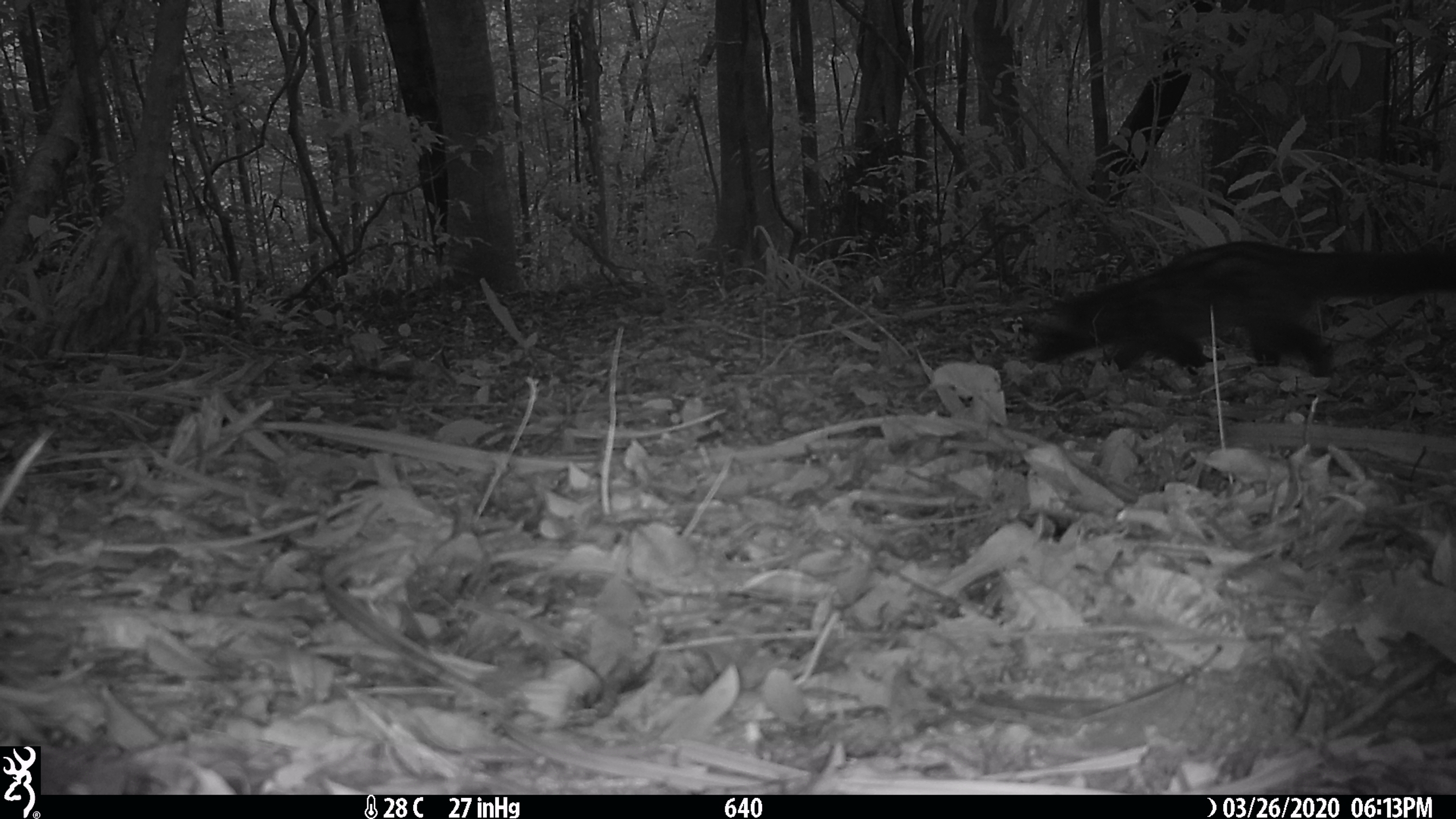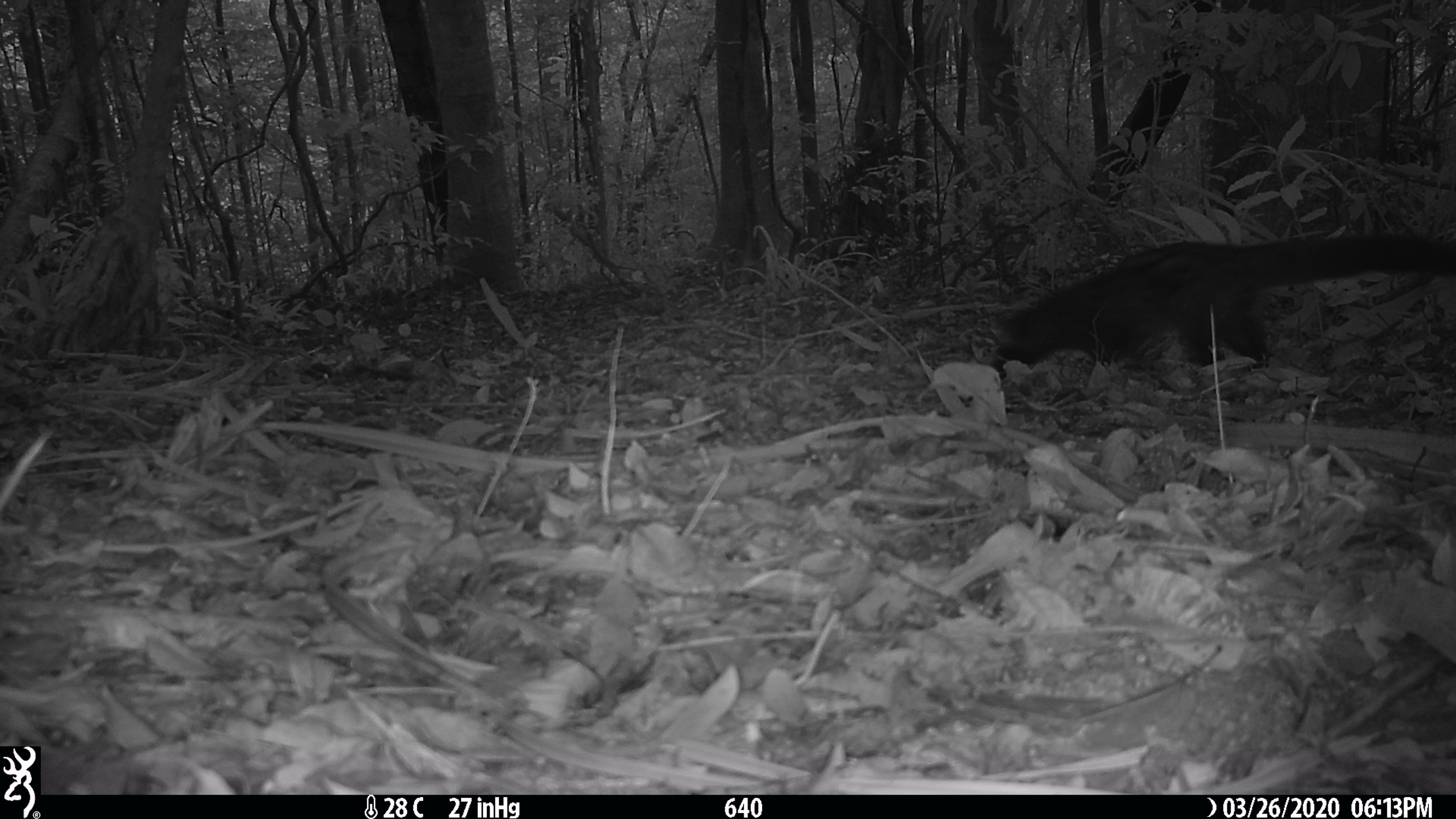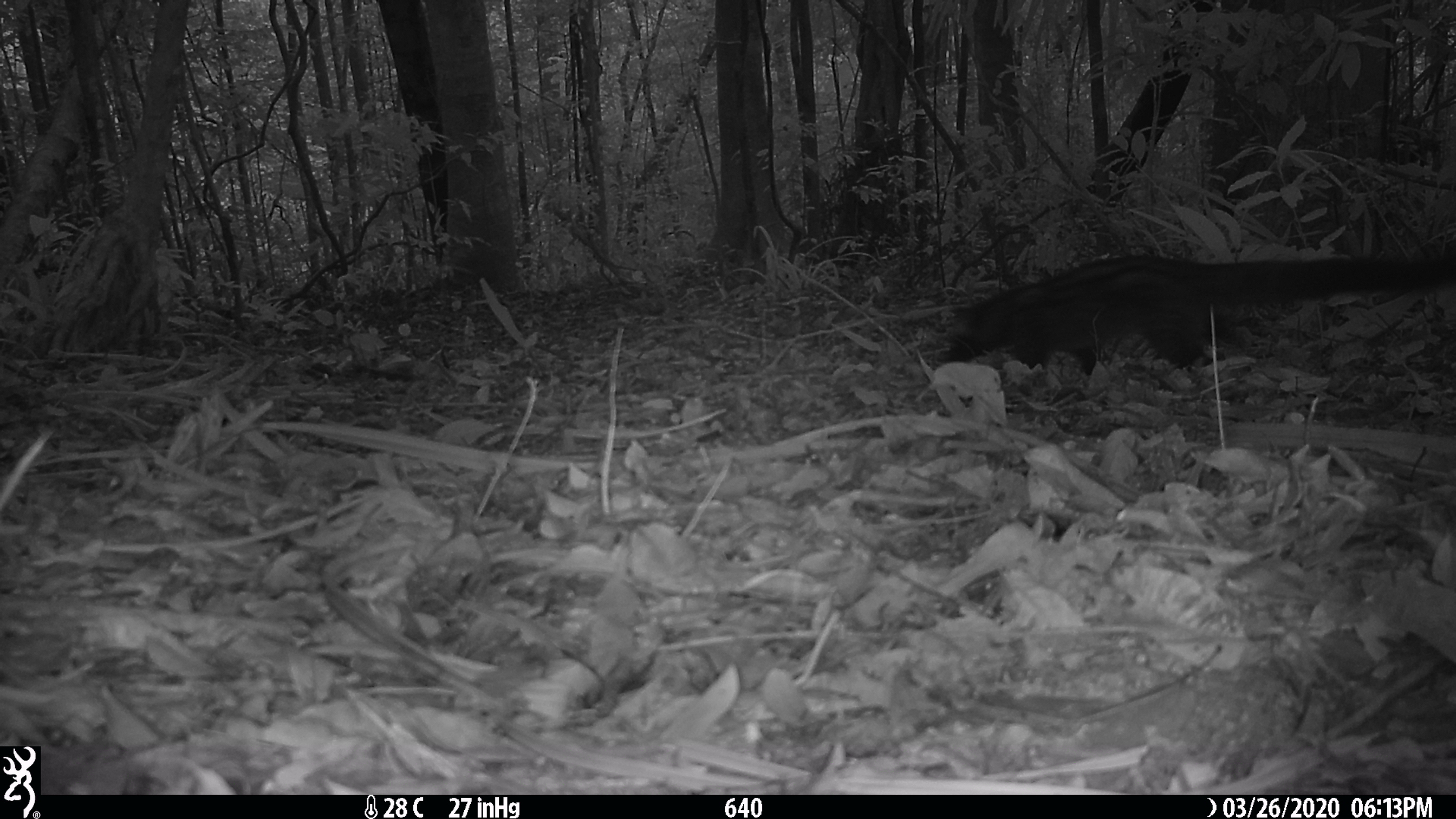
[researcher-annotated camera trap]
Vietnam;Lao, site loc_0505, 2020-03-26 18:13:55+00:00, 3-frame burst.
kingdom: Animalia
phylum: Chordata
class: Mammalia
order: Carnivora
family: Viverridae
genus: Paradoxurus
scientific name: Paradoxurus hermaphroditus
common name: common palm civet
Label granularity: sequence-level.